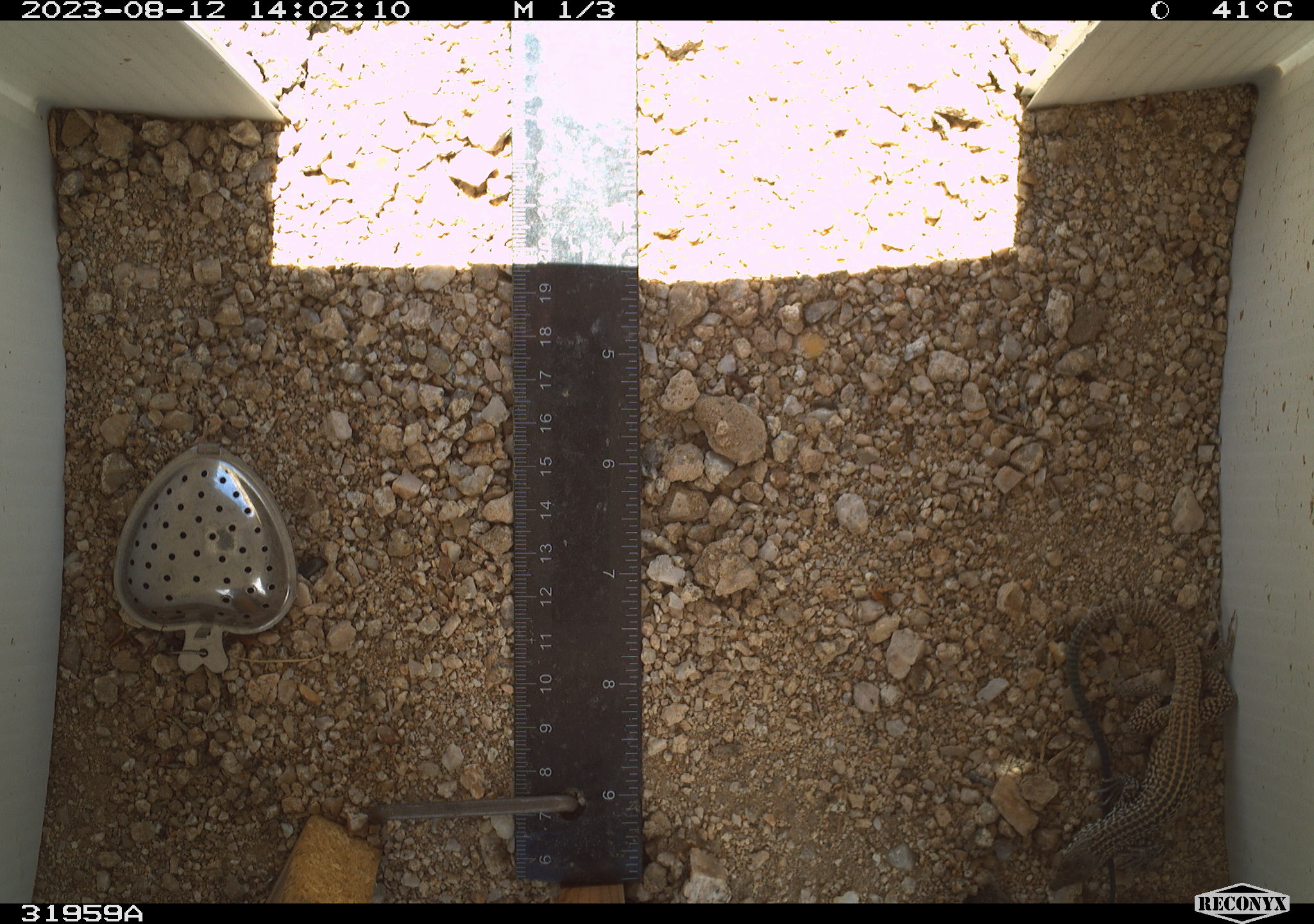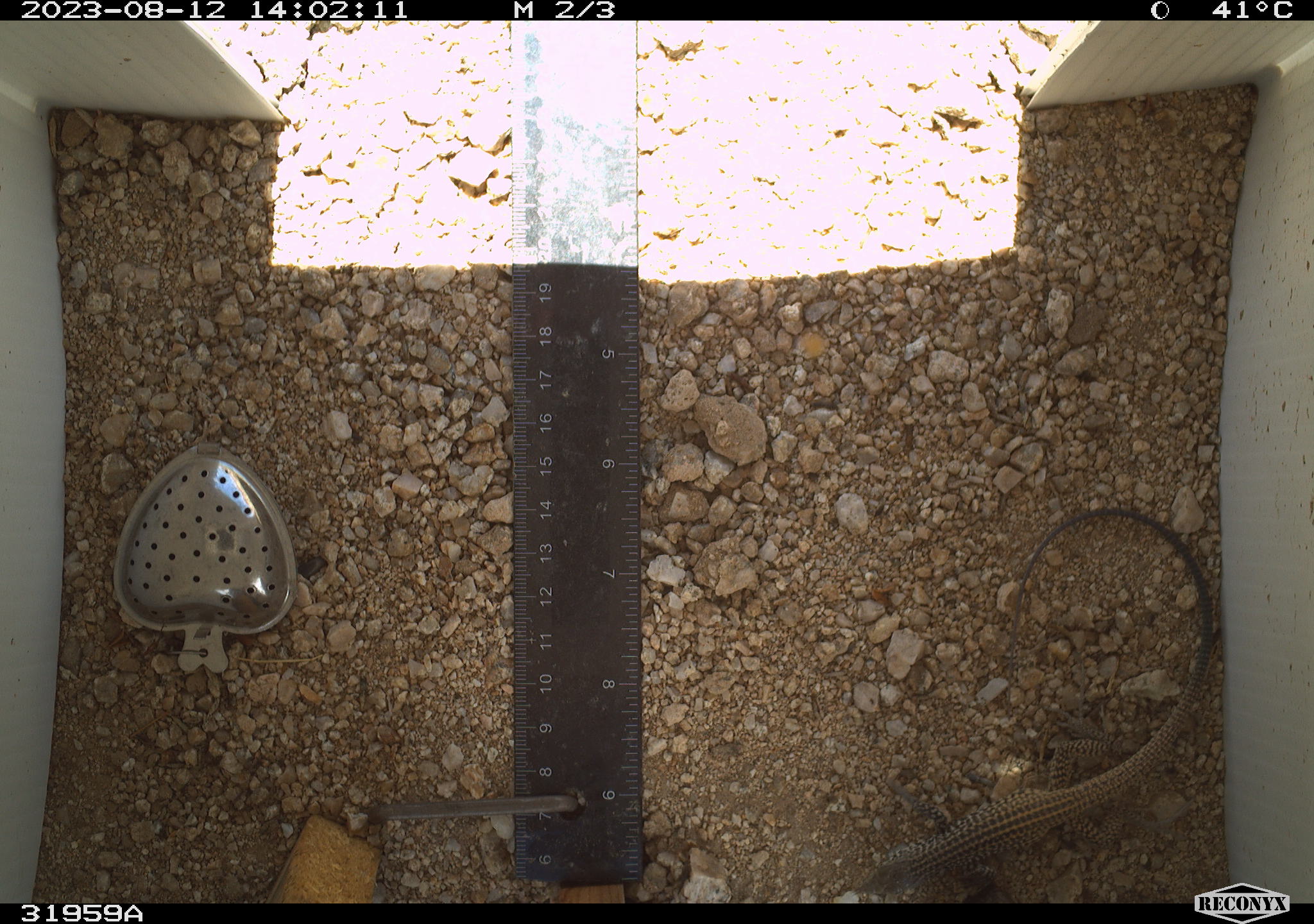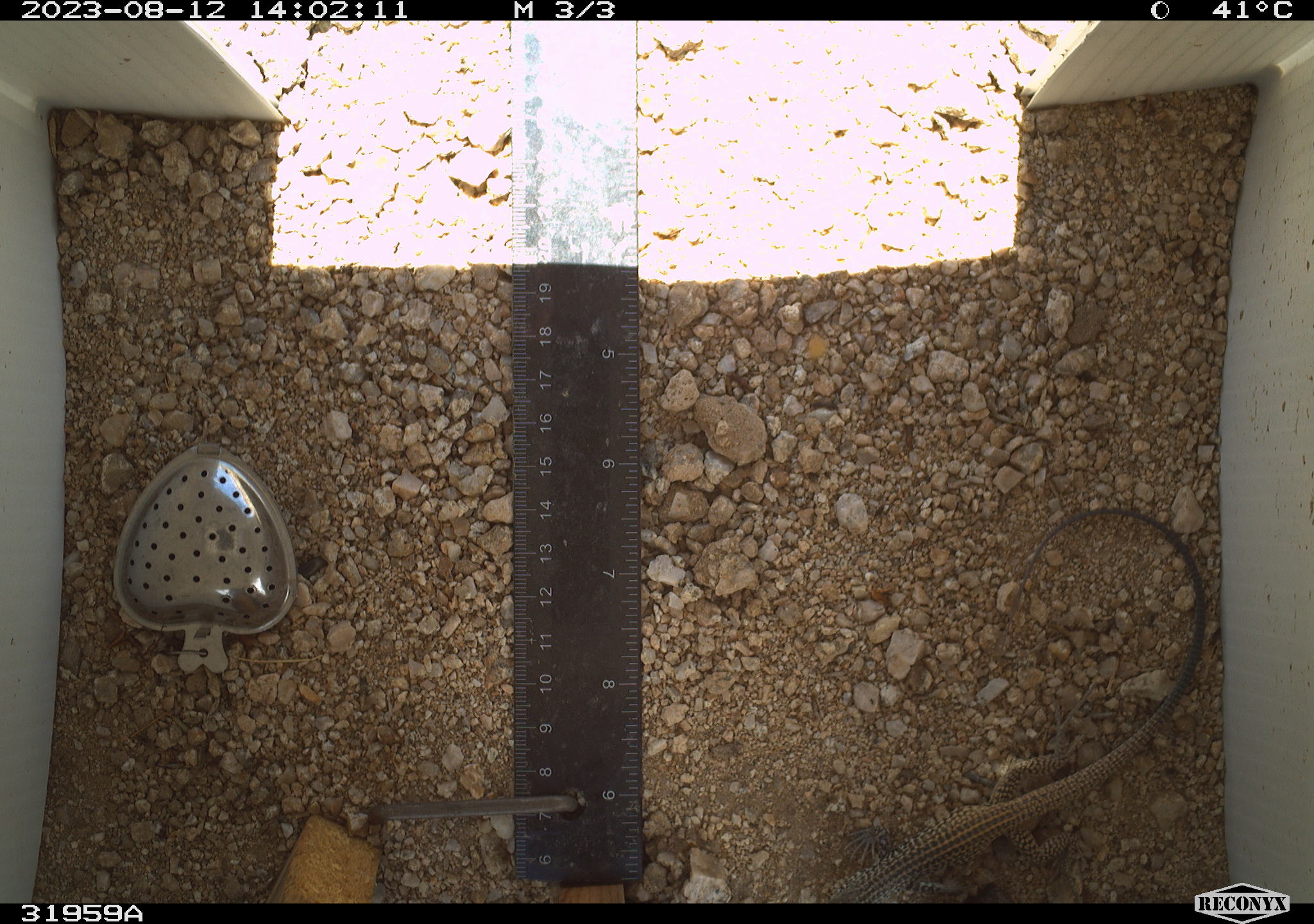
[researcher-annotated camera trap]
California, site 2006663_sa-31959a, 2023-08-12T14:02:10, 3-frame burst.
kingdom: Animalia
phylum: Chordata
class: Reptilia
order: Squamata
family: Teiidae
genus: Aspidoscelis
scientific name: Aspidoscelis tigris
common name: western whiptail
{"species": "western whiptail (Aspidoscelis tigris)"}